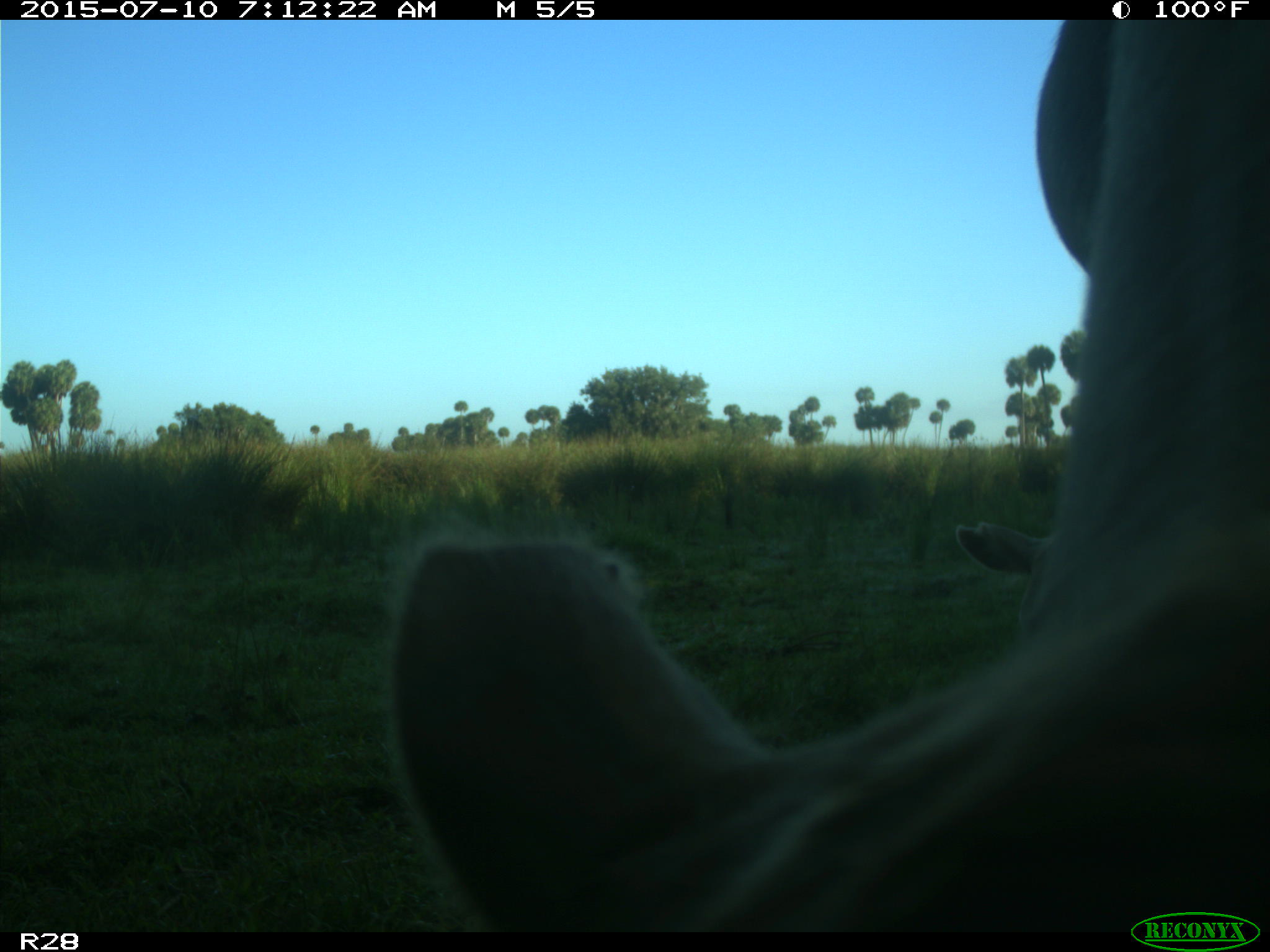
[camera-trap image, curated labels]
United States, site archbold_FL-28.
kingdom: Animalia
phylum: Chordata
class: Mammalia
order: Artiodactyla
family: Bovidae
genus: Bos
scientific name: Bos taurus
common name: domestic cow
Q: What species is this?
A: Bos taurus (domestic cow).